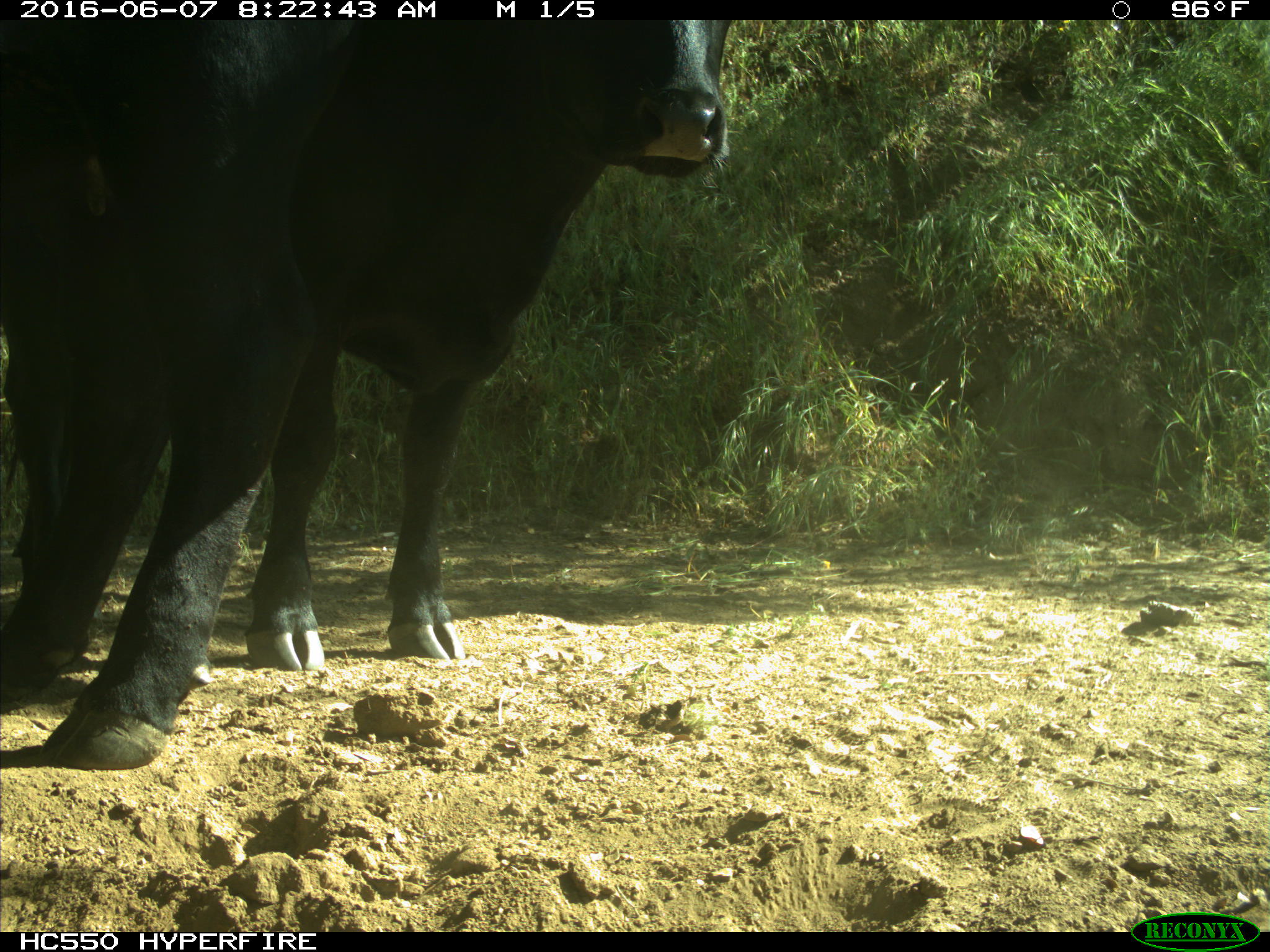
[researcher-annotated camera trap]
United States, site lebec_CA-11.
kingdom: Animalia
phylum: Chordata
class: Mammalia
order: Artiodactyla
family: Bovidae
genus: Bos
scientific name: Bos taurus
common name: domestic cow